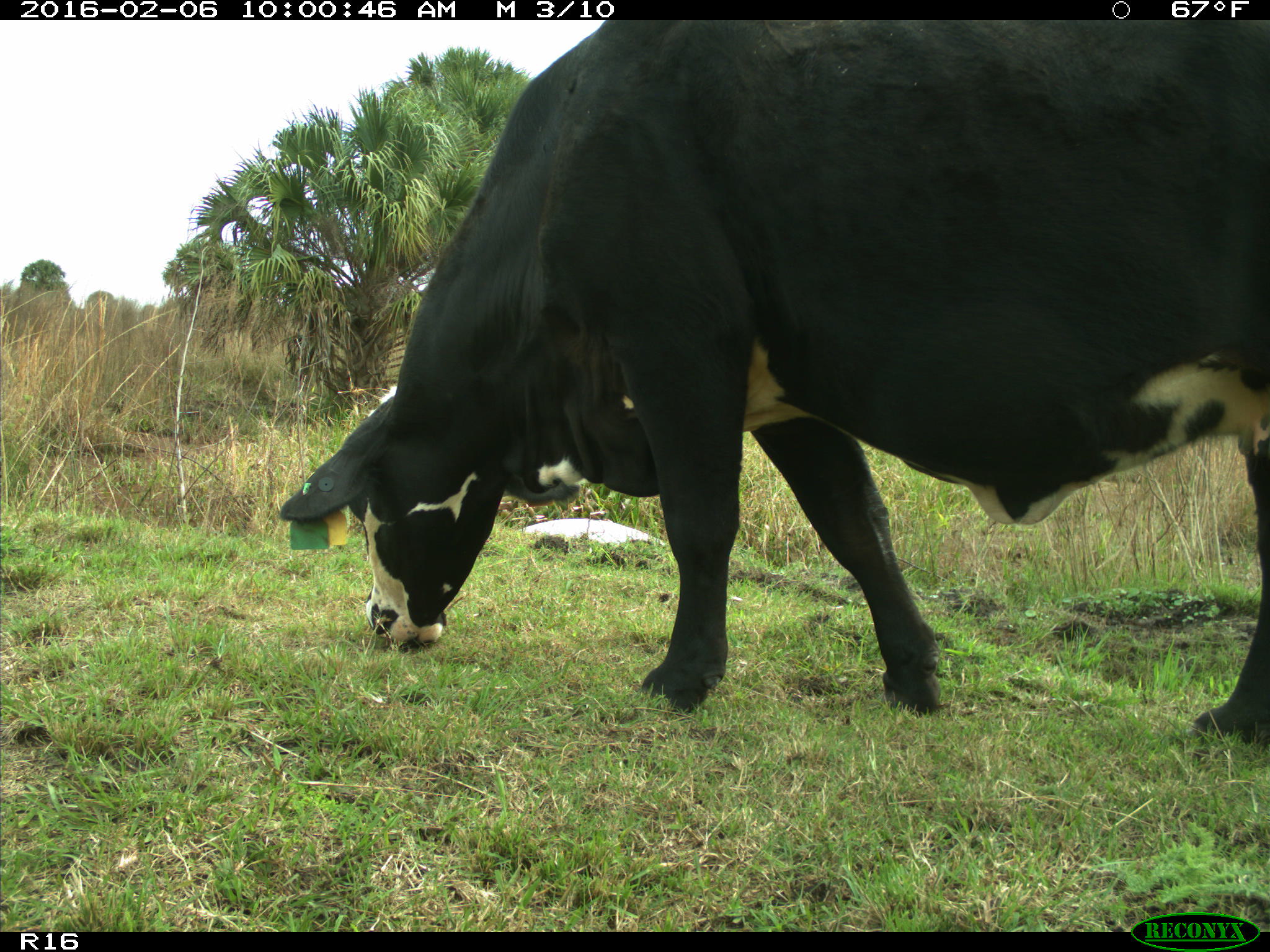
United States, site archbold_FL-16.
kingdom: Animalia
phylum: Chordata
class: Mammalia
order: Artiodactyla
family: Bovidae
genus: Bos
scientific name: Bos taurus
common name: domestic cow